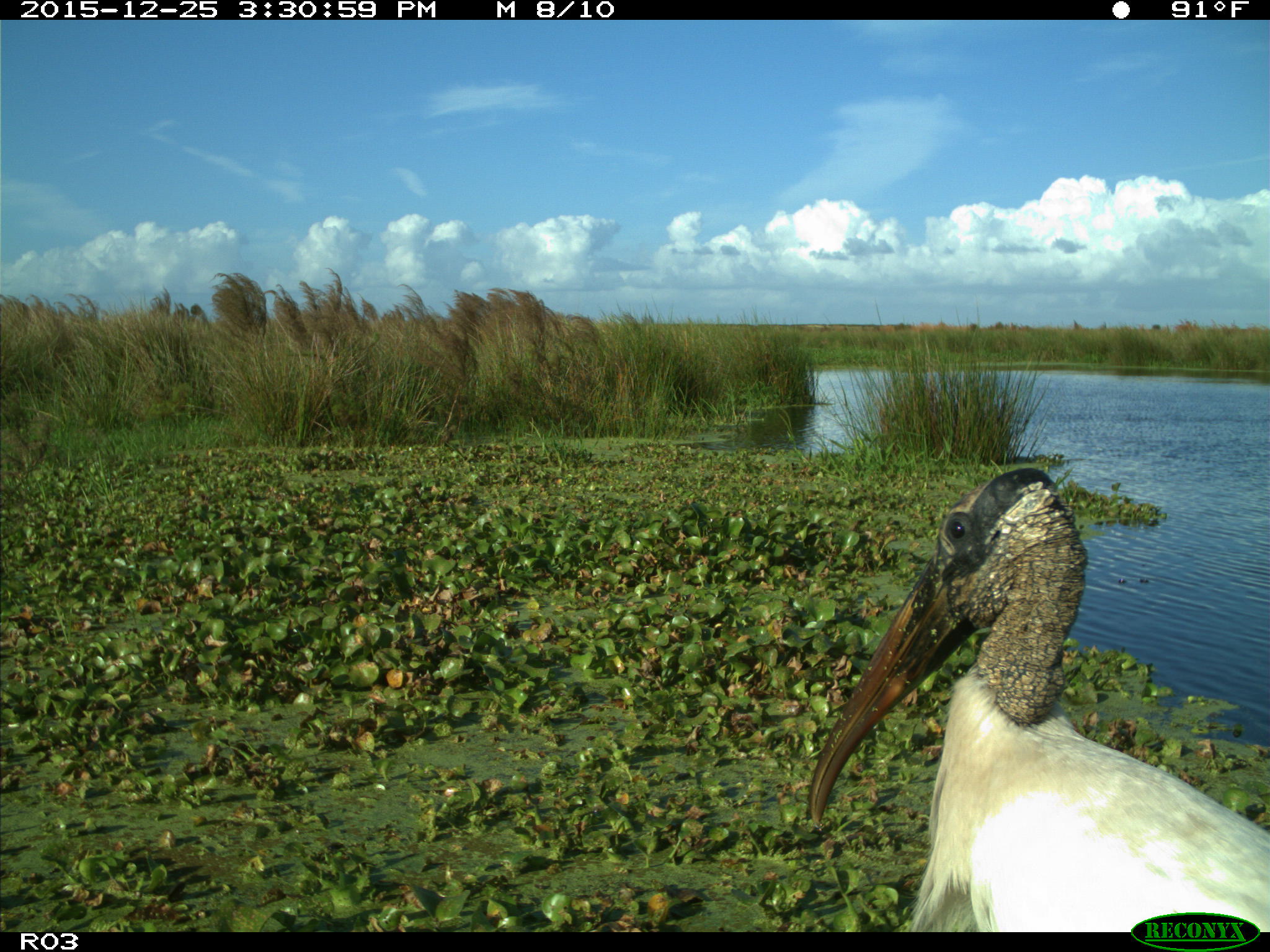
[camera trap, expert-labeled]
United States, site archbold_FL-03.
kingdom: Animalia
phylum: Chordata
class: Aves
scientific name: Aves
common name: birds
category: unidentified bird